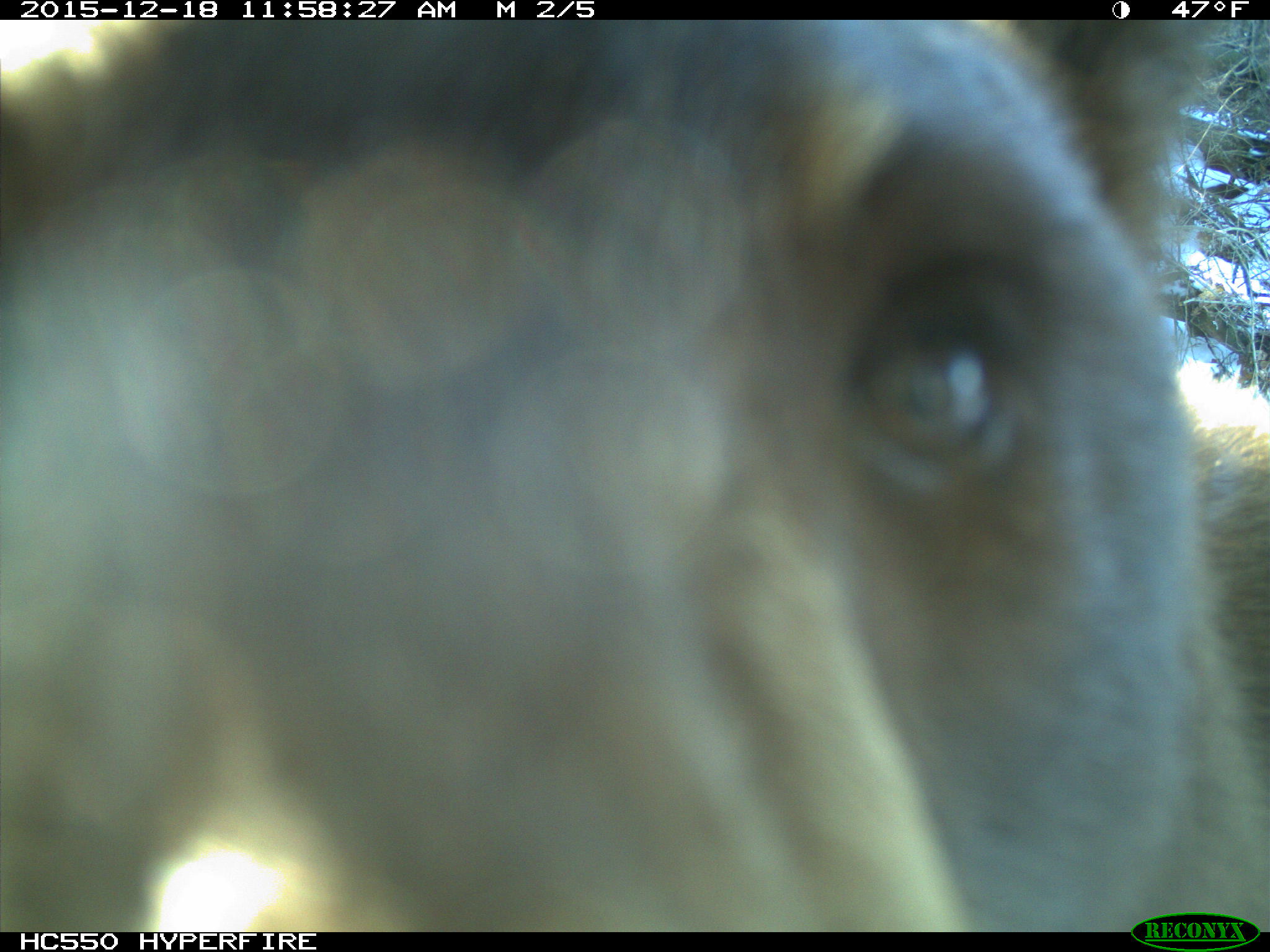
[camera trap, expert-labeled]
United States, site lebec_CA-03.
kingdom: Animalia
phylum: Chordata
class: Mammalia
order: Carnivora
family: Ursidae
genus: Ursus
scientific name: Ursus americanus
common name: american black bear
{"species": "Ursus americanus (american black bear)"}